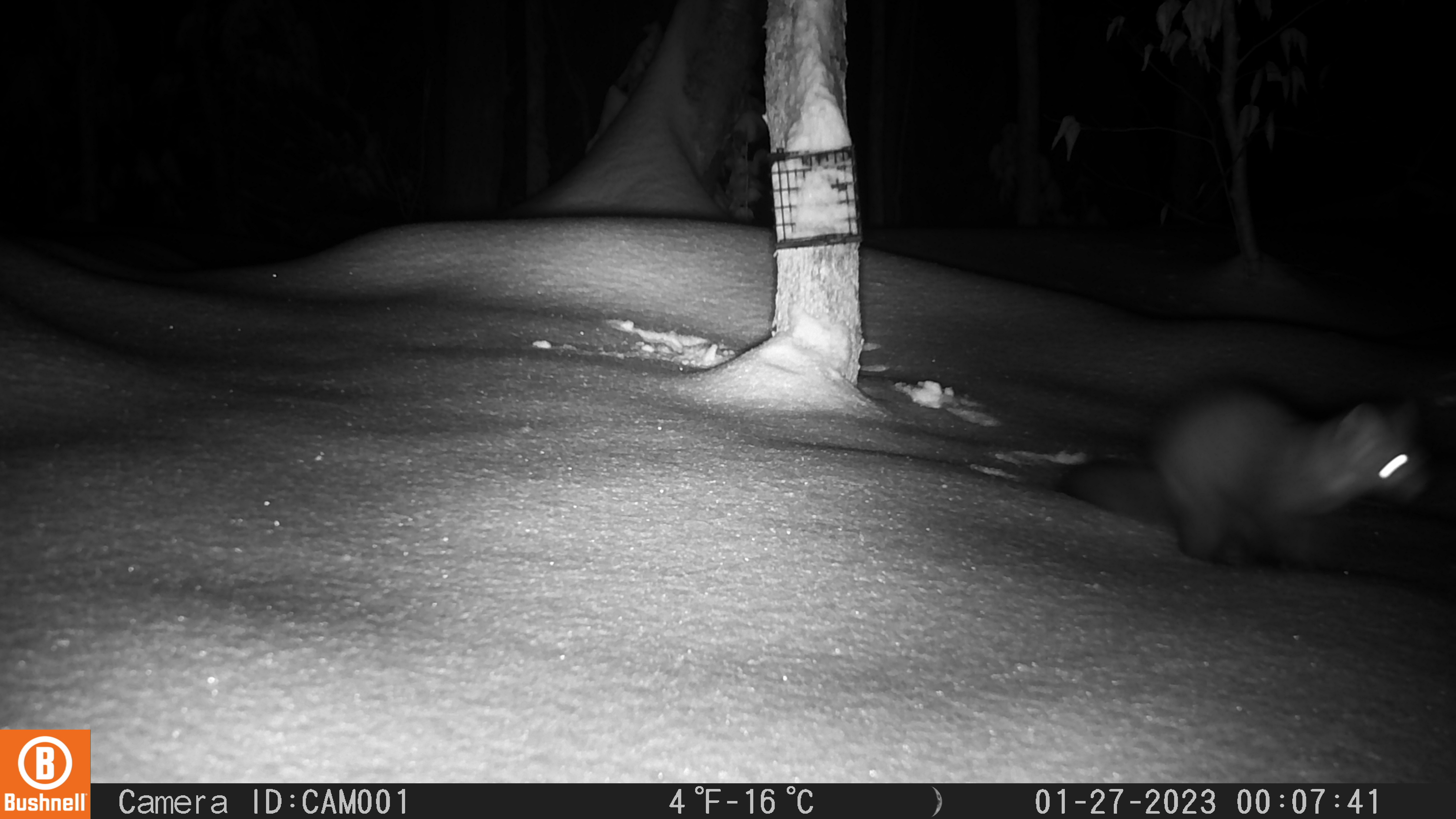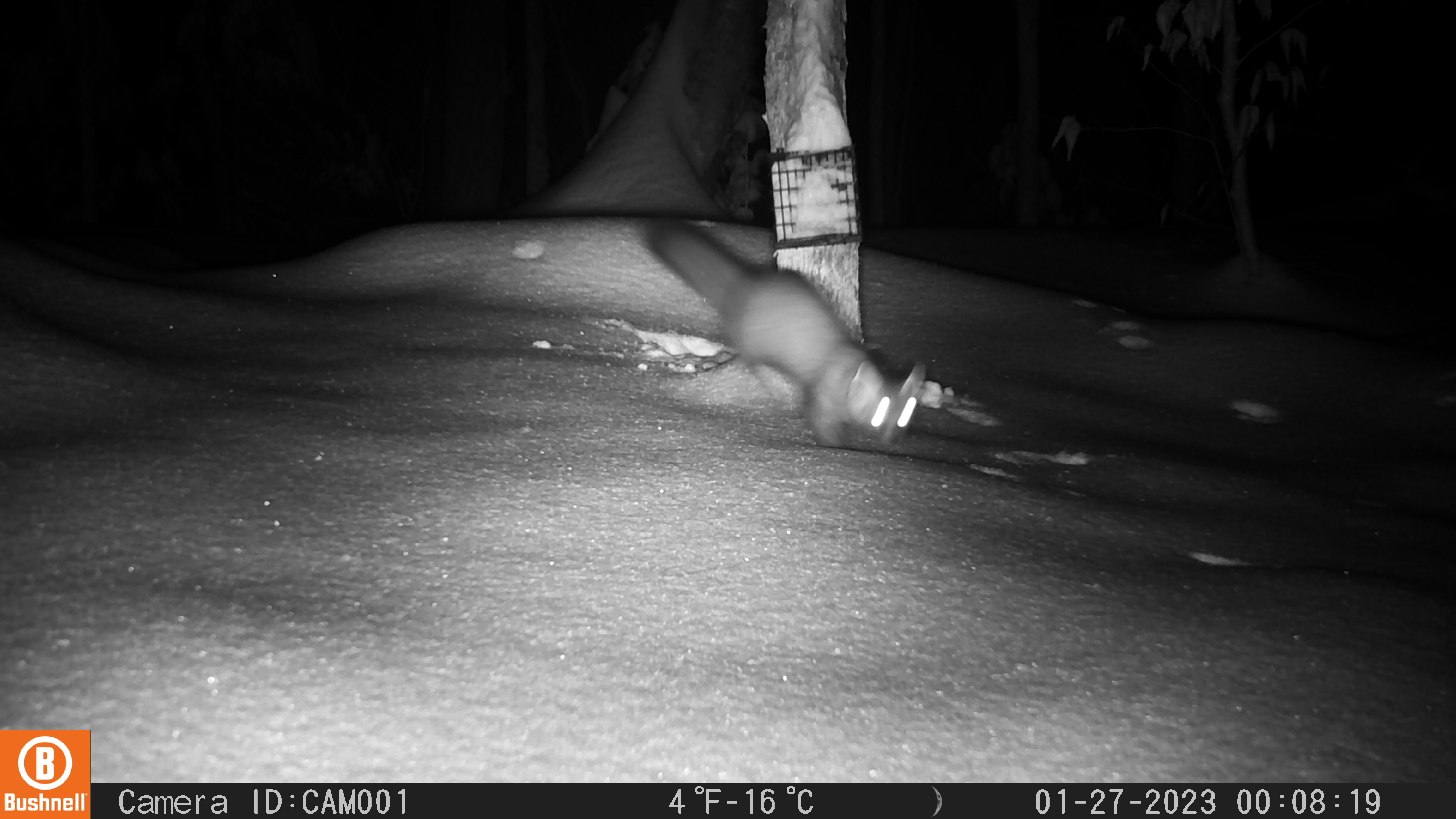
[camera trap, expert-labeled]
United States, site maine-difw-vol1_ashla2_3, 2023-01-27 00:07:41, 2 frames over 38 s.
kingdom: Animalia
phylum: Chordata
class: Mammalia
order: Carnivora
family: Mustelidae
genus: Martes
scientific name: Martes americana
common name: american marten